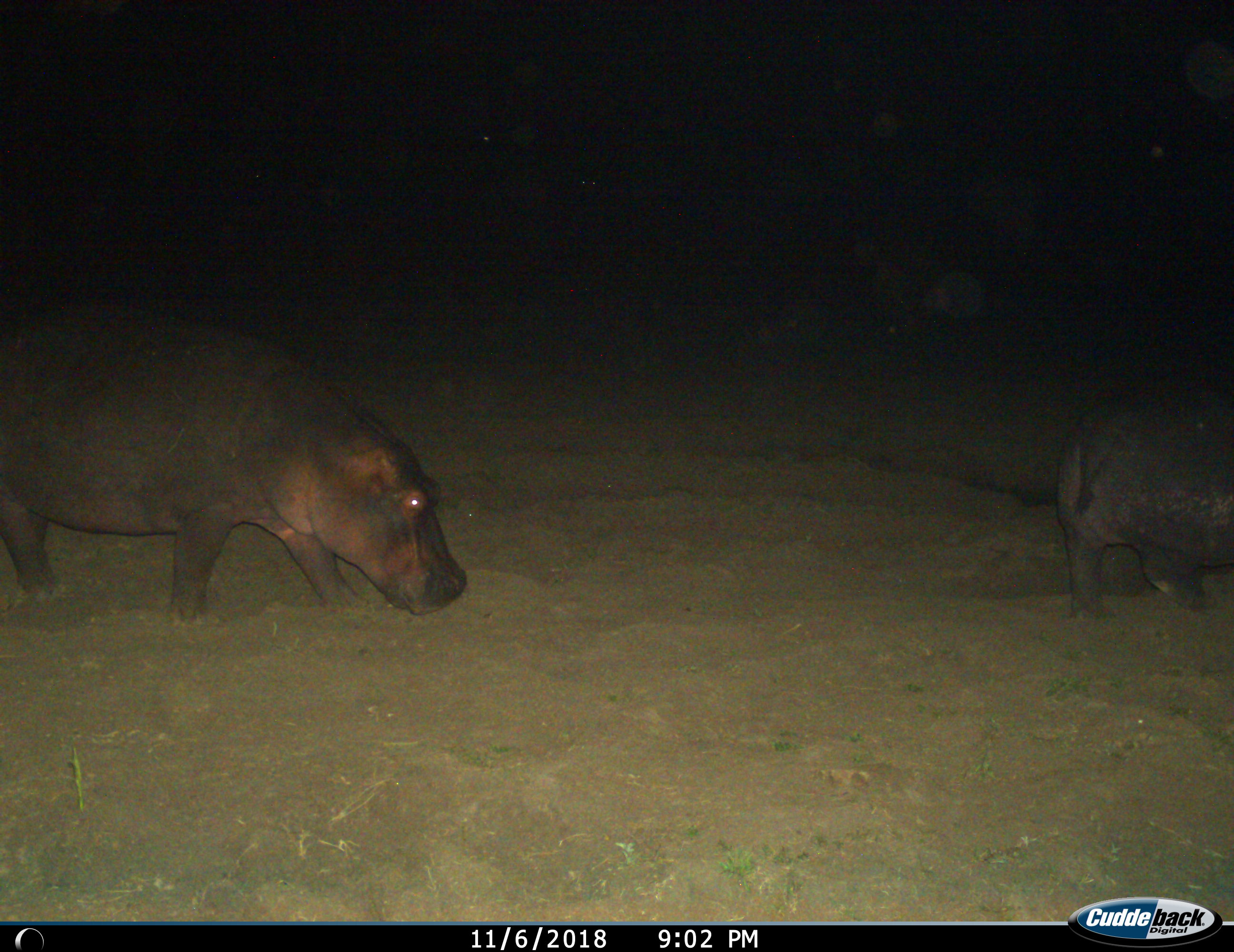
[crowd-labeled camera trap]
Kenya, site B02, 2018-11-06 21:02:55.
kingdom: Animalia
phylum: Chordata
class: Mammalia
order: Artiodactyla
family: Hippopotamidae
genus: Hippopotamus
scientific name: Hippopotamus amphibius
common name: hippopotamus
Hippopotamus (Hippopotamus amphibius), count 2. Behavior (volunteer vote fractions): standing 30%, resting 0%, moving 70%, interacting 0%. Young present (vote fraction): 0%. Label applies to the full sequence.